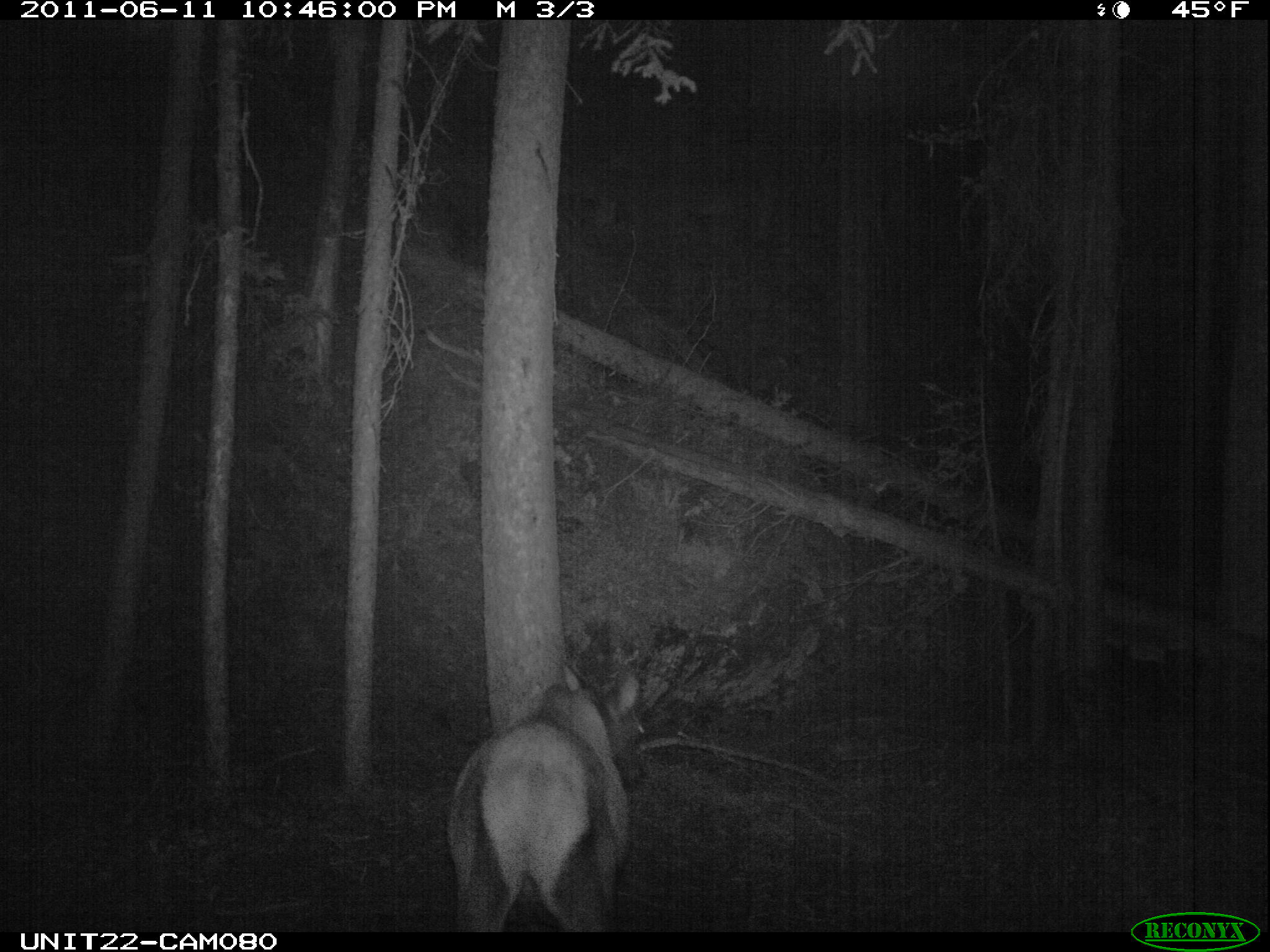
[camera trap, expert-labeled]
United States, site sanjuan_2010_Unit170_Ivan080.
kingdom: Animalia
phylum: Chordata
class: Mammalia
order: Artiodactyla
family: Cervidae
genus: Cervus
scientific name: Cervus elaphus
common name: red deer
Cervus elaphus (red deer).